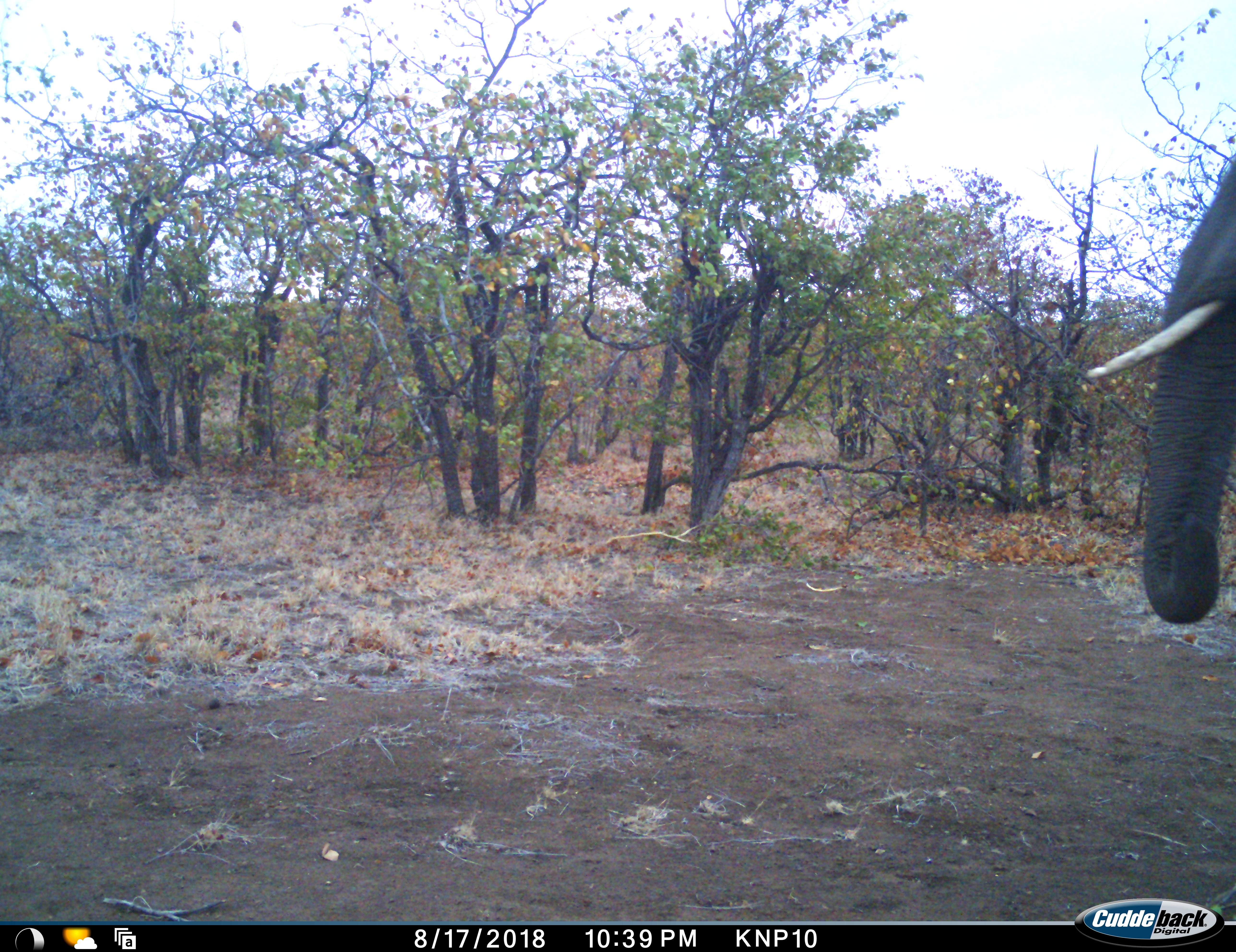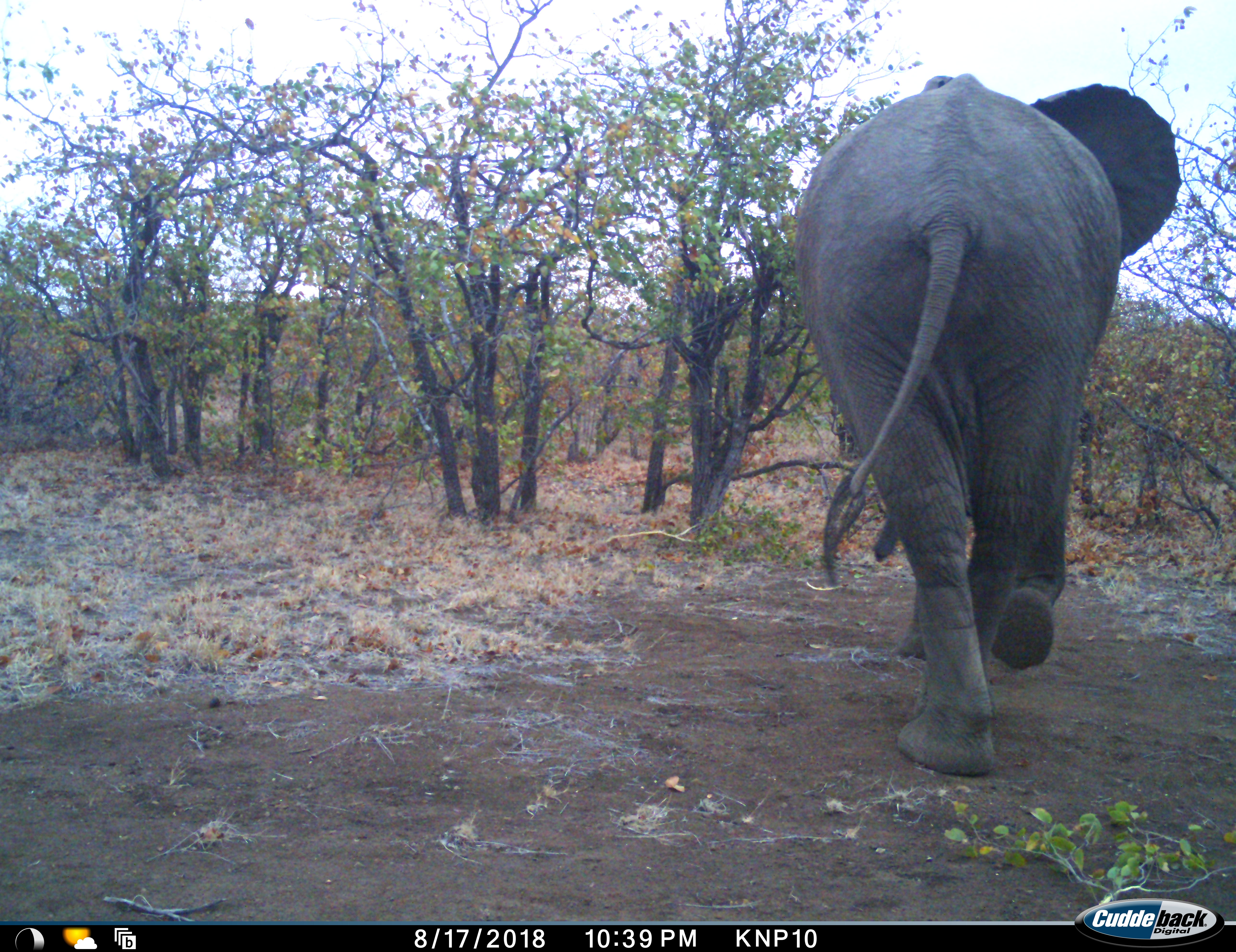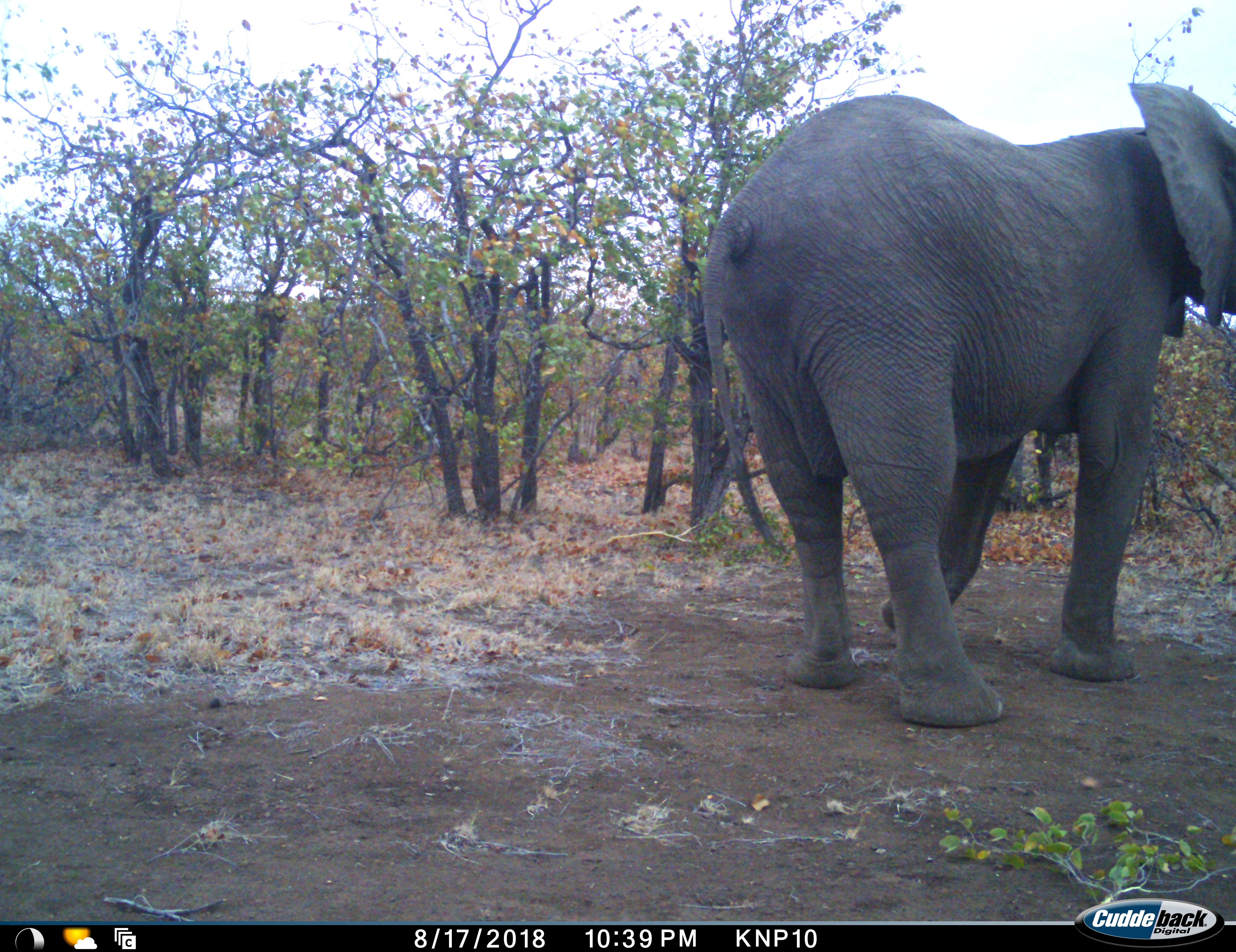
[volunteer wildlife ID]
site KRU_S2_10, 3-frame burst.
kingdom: Animalia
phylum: Chordata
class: Mammalia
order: Proboscidea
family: Elephantidae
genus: Loxodonta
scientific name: Loxodonta africana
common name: african bush elephant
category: elephant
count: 1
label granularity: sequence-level